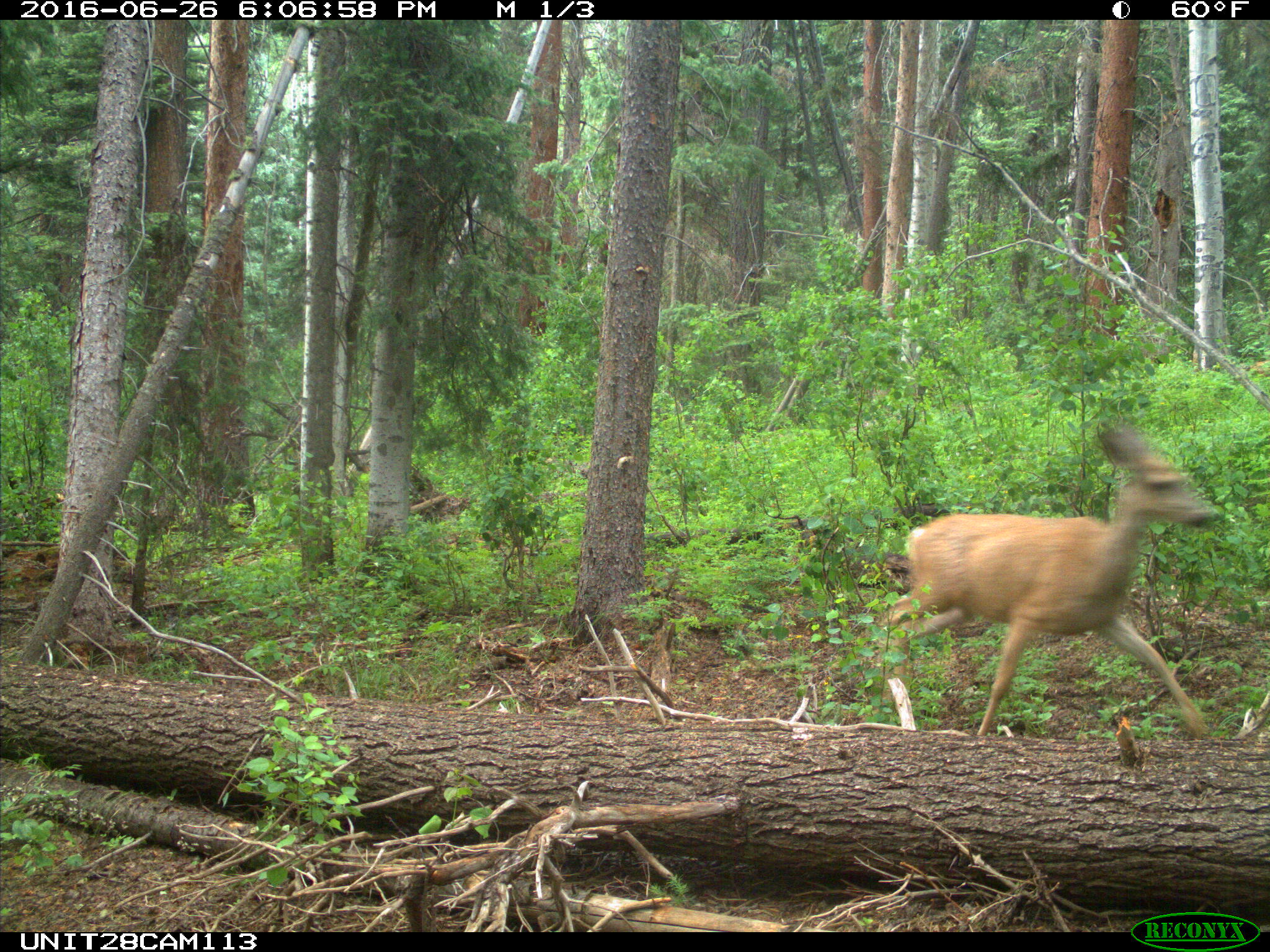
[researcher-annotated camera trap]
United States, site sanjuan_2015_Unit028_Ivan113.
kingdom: Animalia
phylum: Chordata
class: Mammalia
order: Artiodactyla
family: Cervidae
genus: Odocoileus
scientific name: Odocoileus hemionus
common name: mule deer